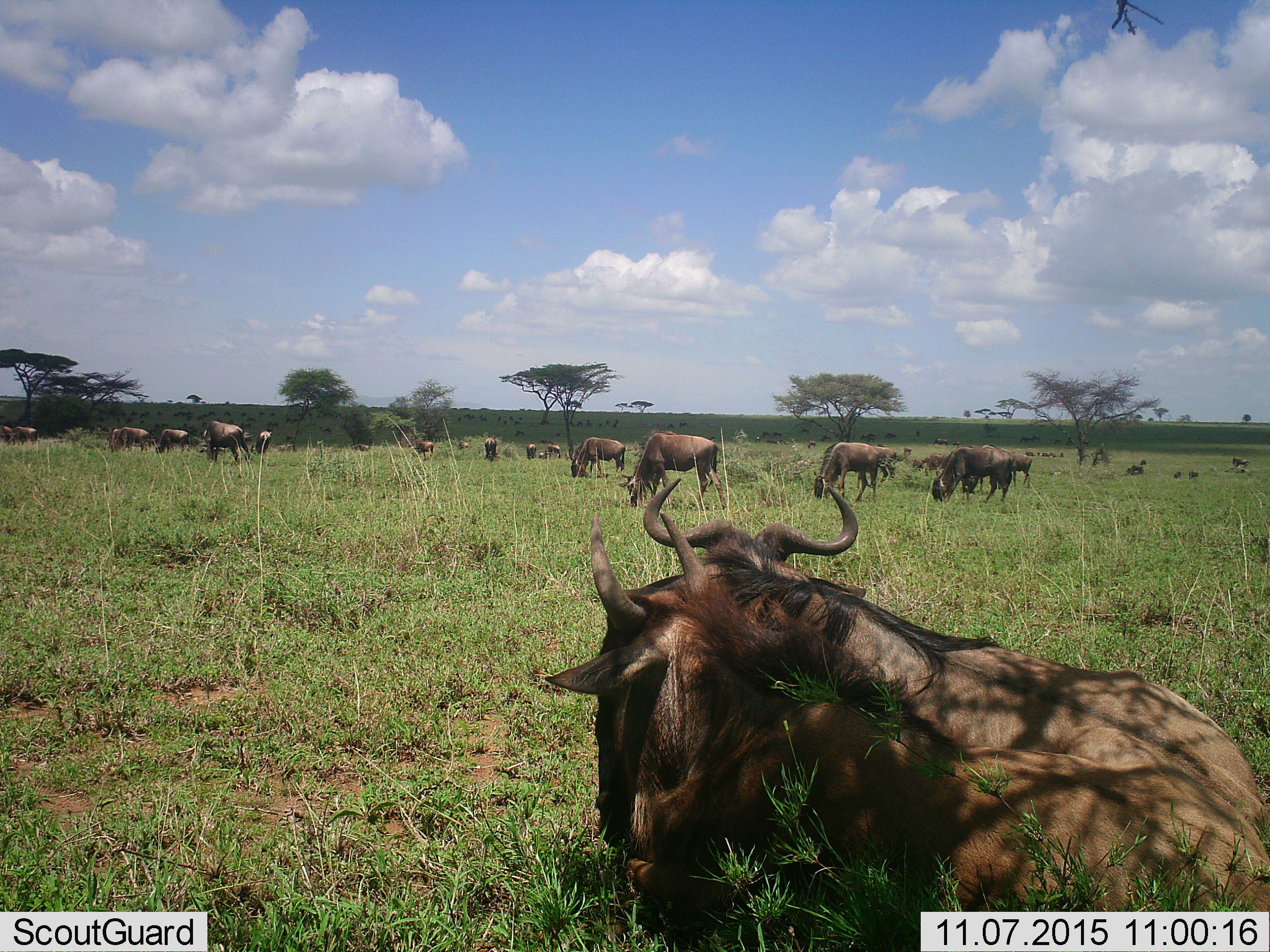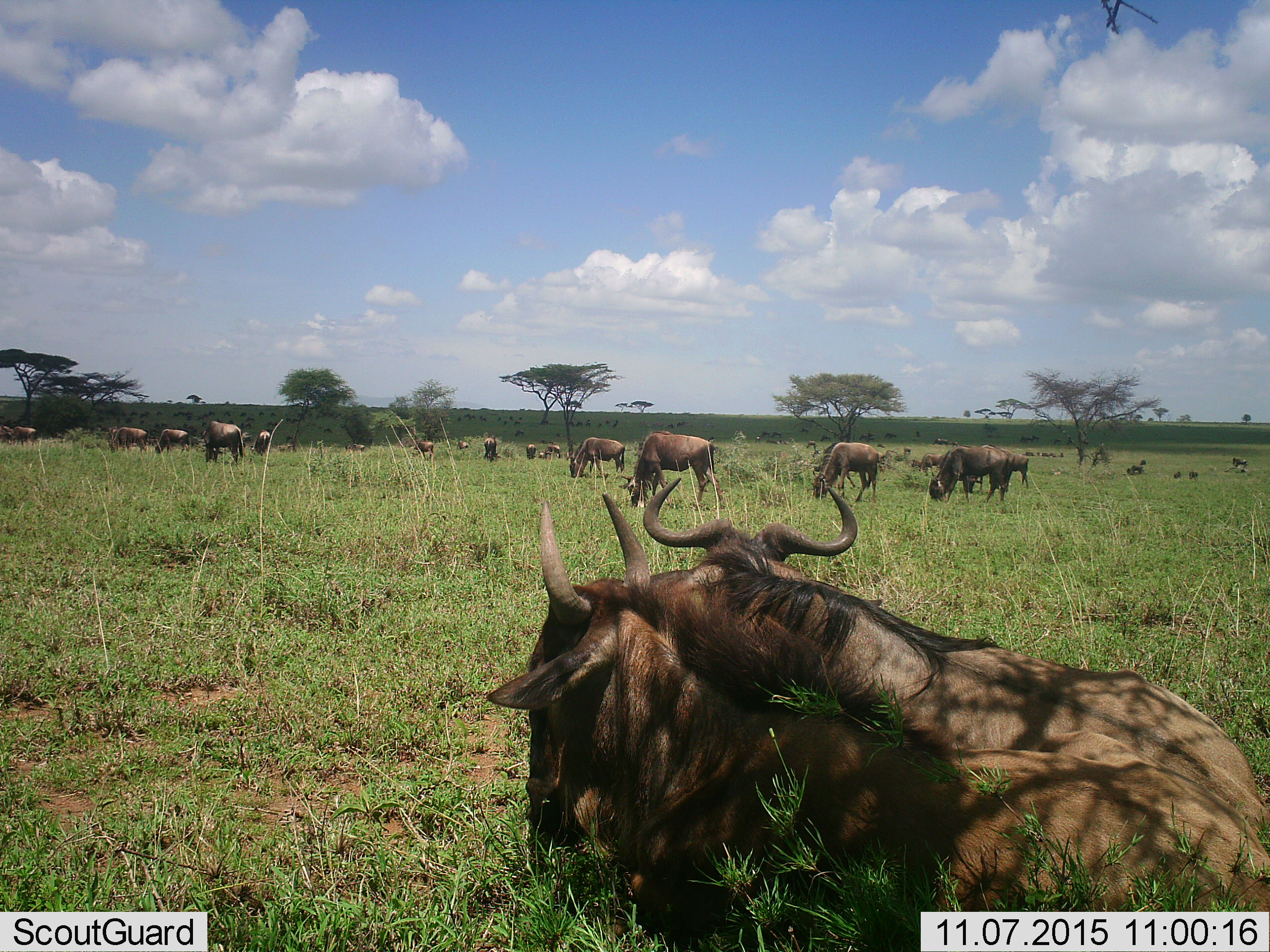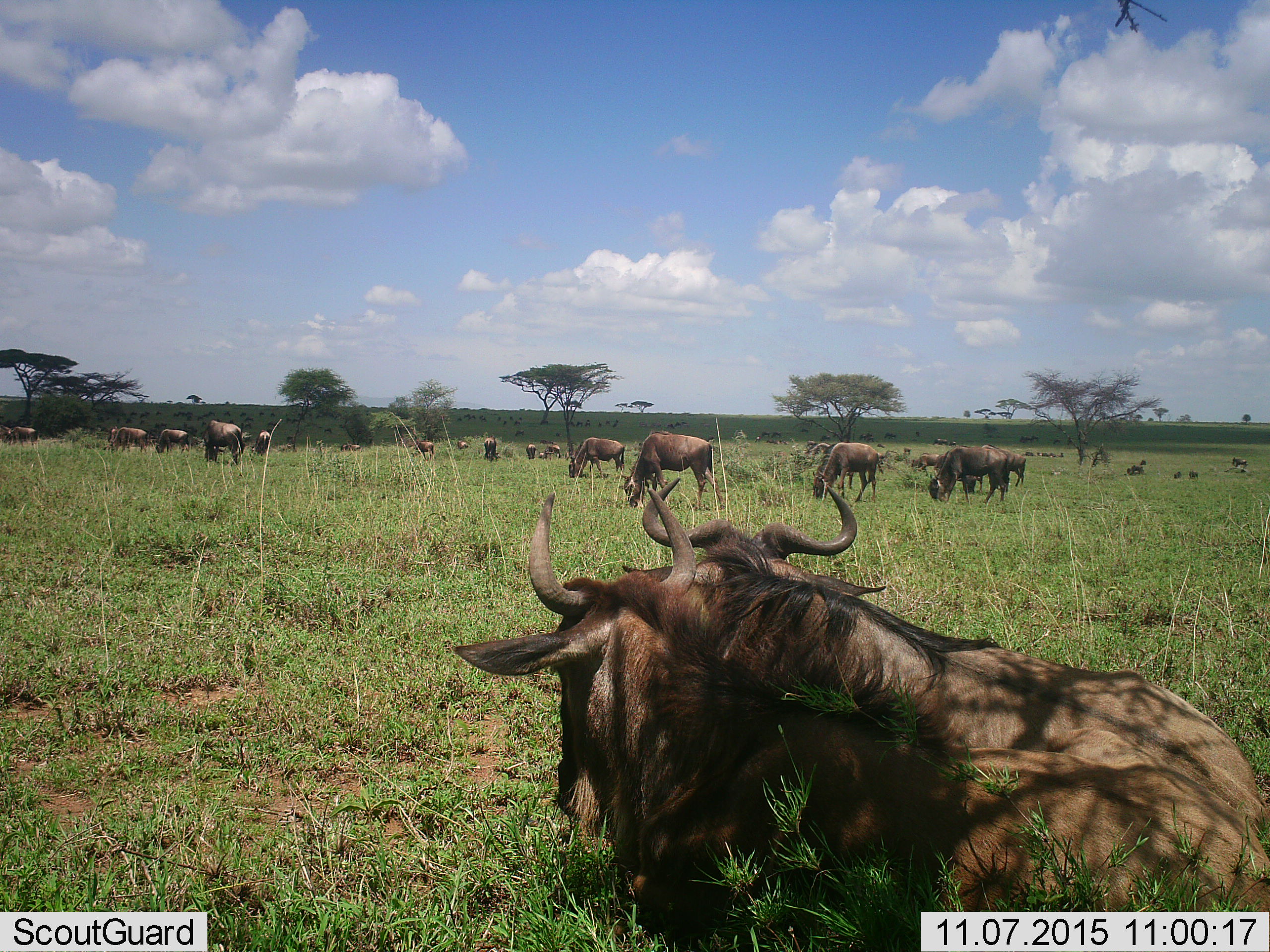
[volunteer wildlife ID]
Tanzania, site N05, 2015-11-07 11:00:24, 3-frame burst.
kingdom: Animalia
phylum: Chordata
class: Mammalia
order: Artiodactyla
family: Bovidae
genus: Connochaetes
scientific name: Connochaetes taurinus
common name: blue wildebeest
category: wildebeest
Wildebeest (blue wildebeest) (Connochaetes taurinus), count 51+. Behavior (volunteer vote fractions): standing 62%, resting 75%, moving 50%, interacting 12%. Young present (vote fraction): 25%. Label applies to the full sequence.